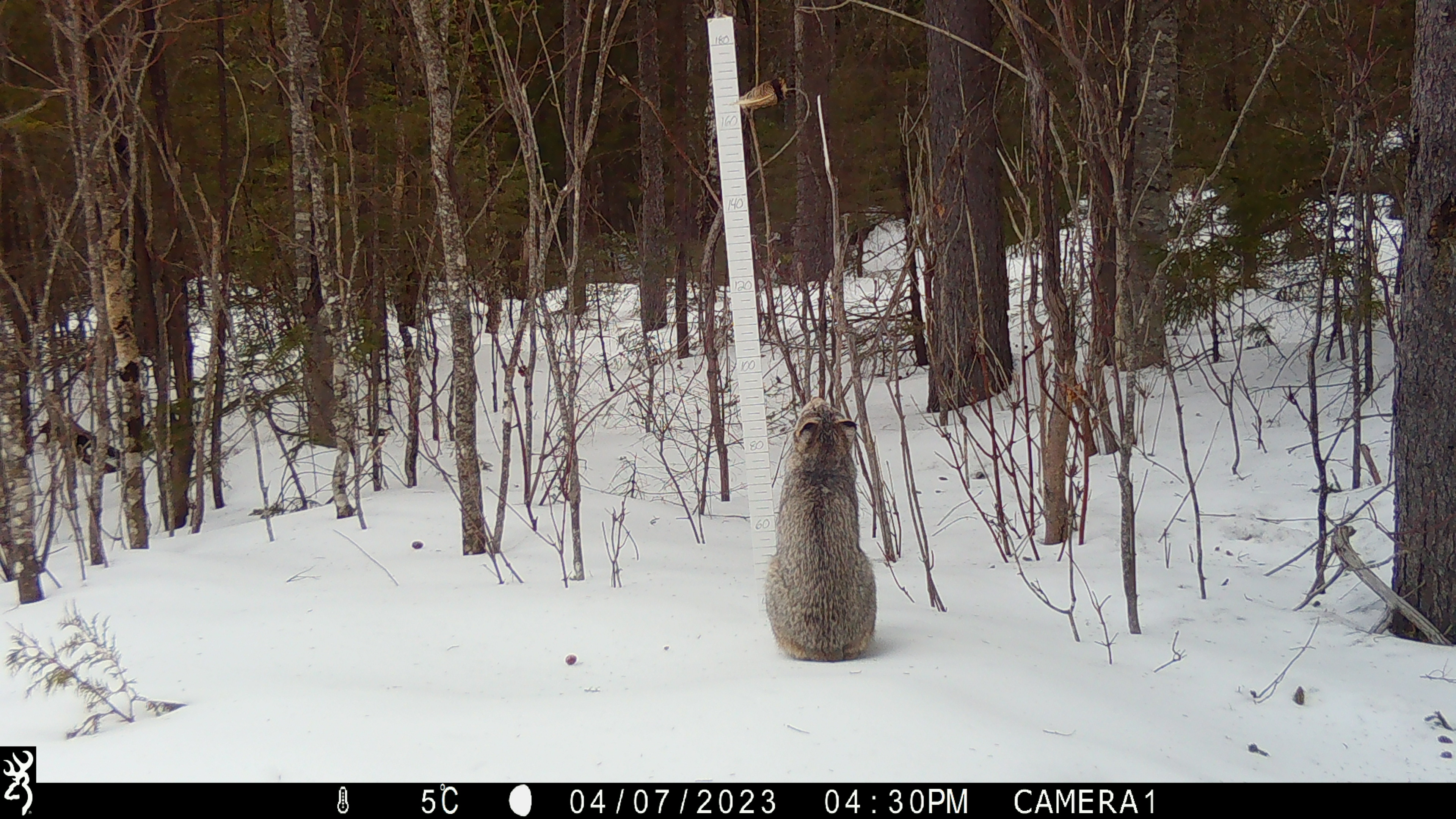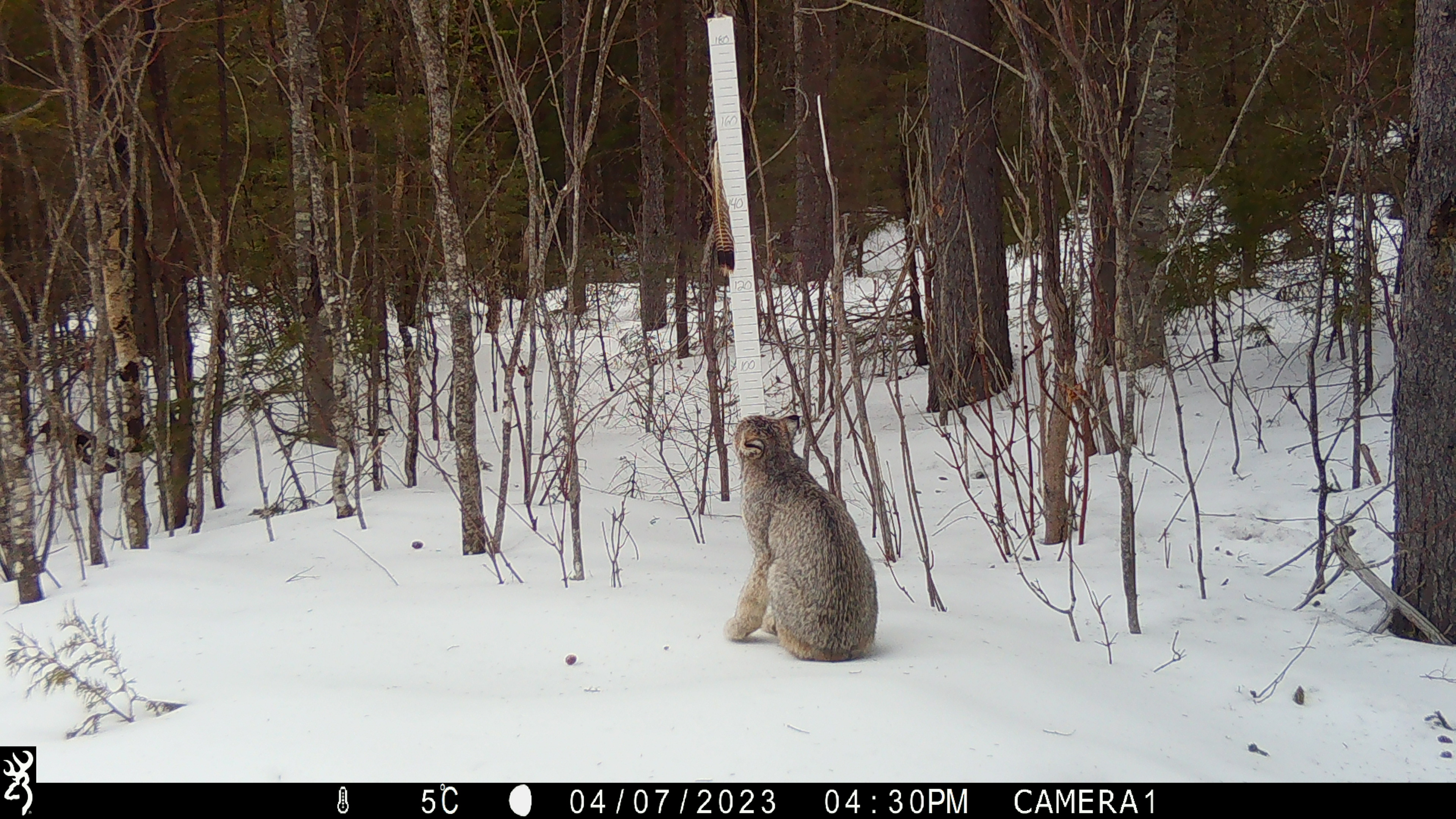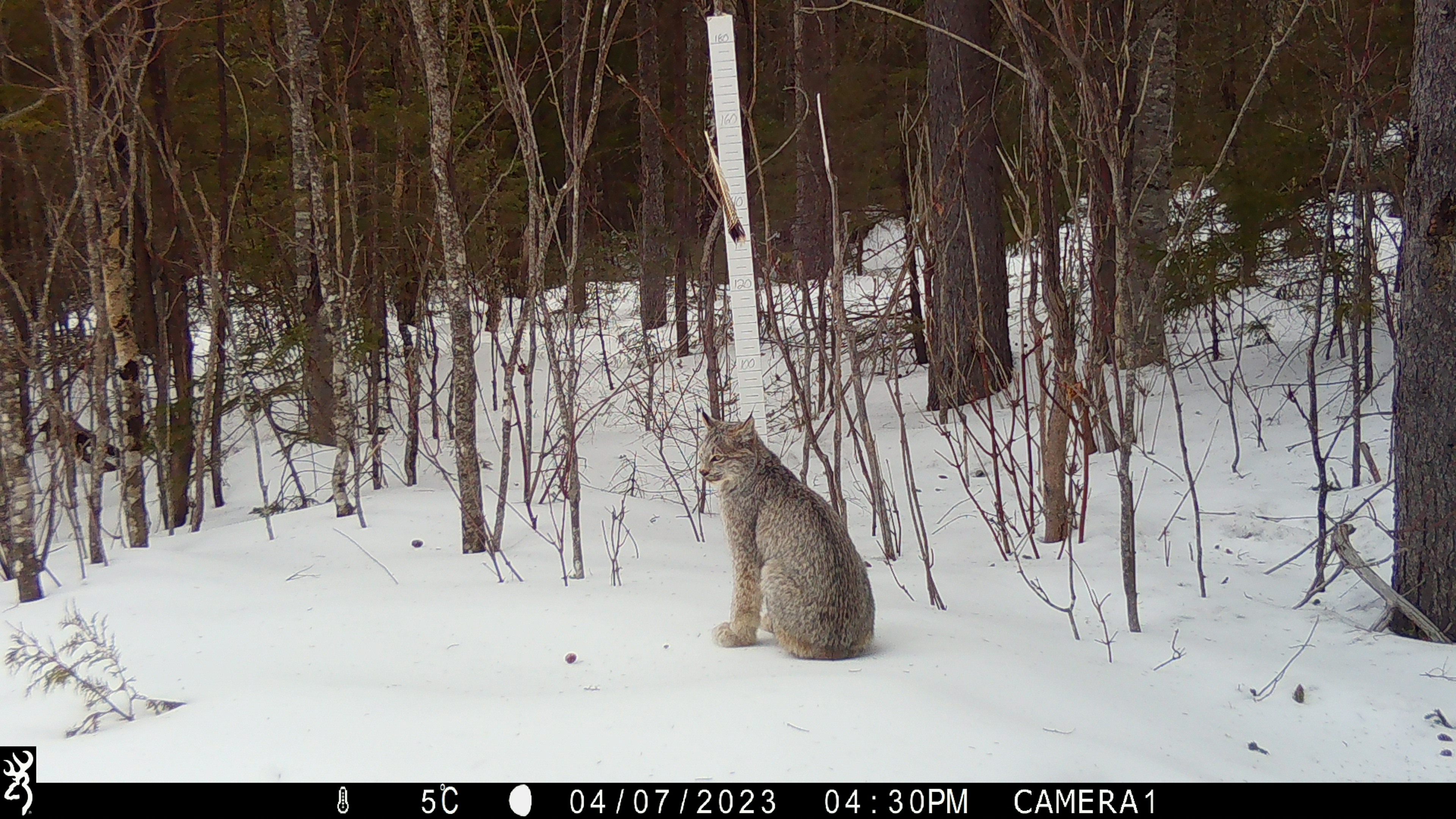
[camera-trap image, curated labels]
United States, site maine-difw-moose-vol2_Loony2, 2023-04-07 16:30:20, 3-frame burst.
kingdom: Animalia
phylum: Chordata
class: Mammalia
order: Carnivora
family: Felidae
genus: Lynx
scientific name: Lynx canadensis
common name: canada lynx